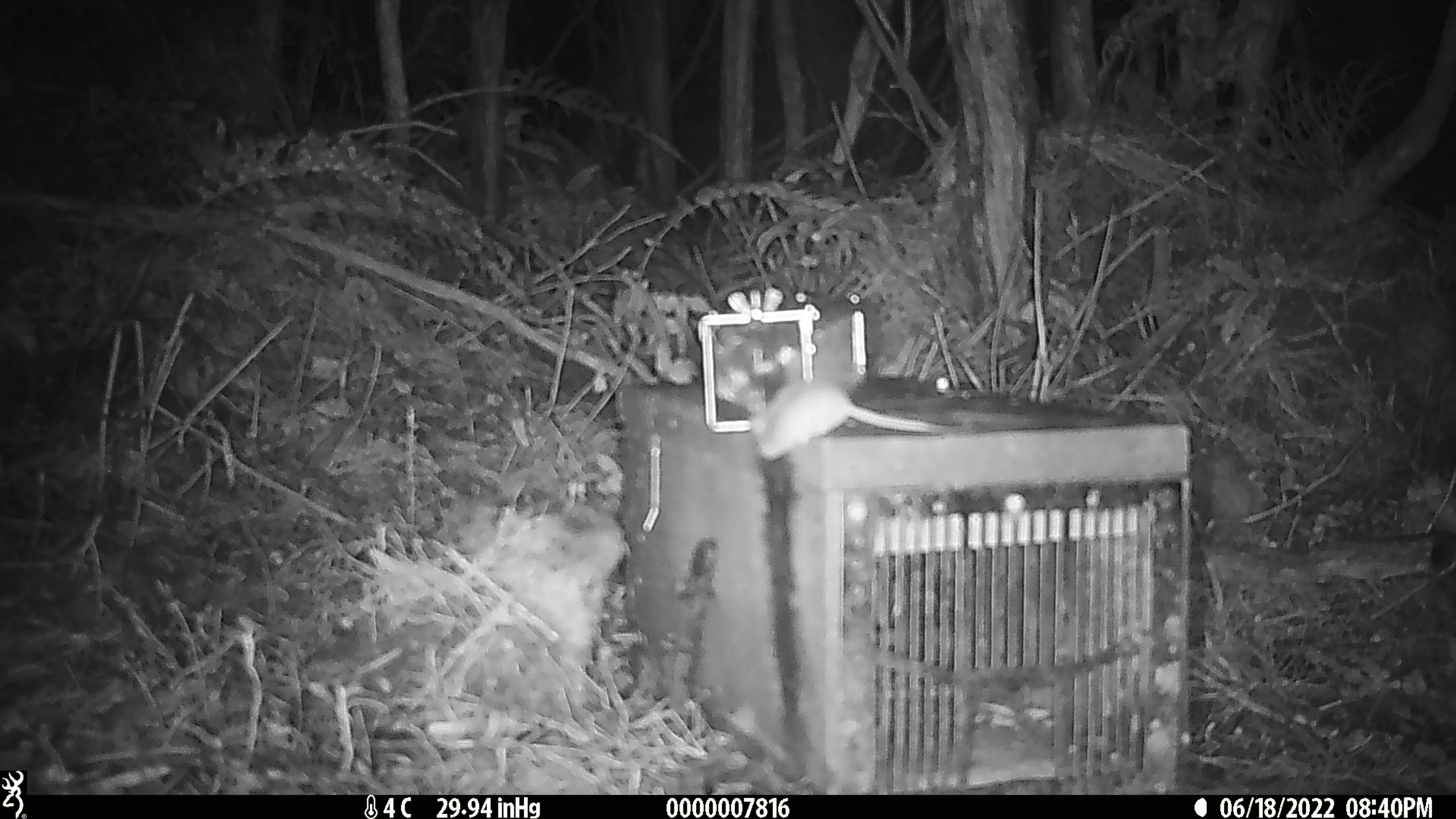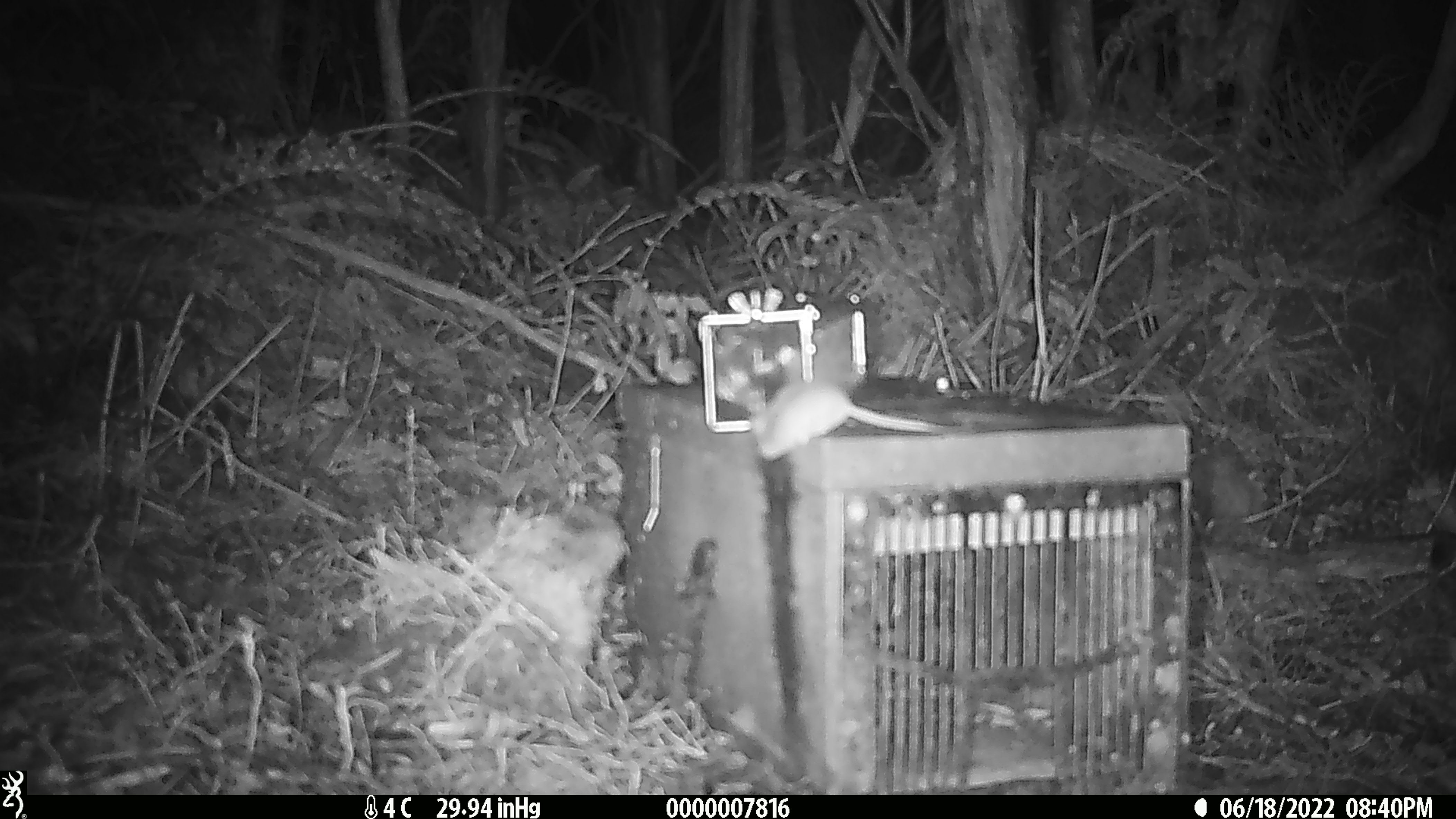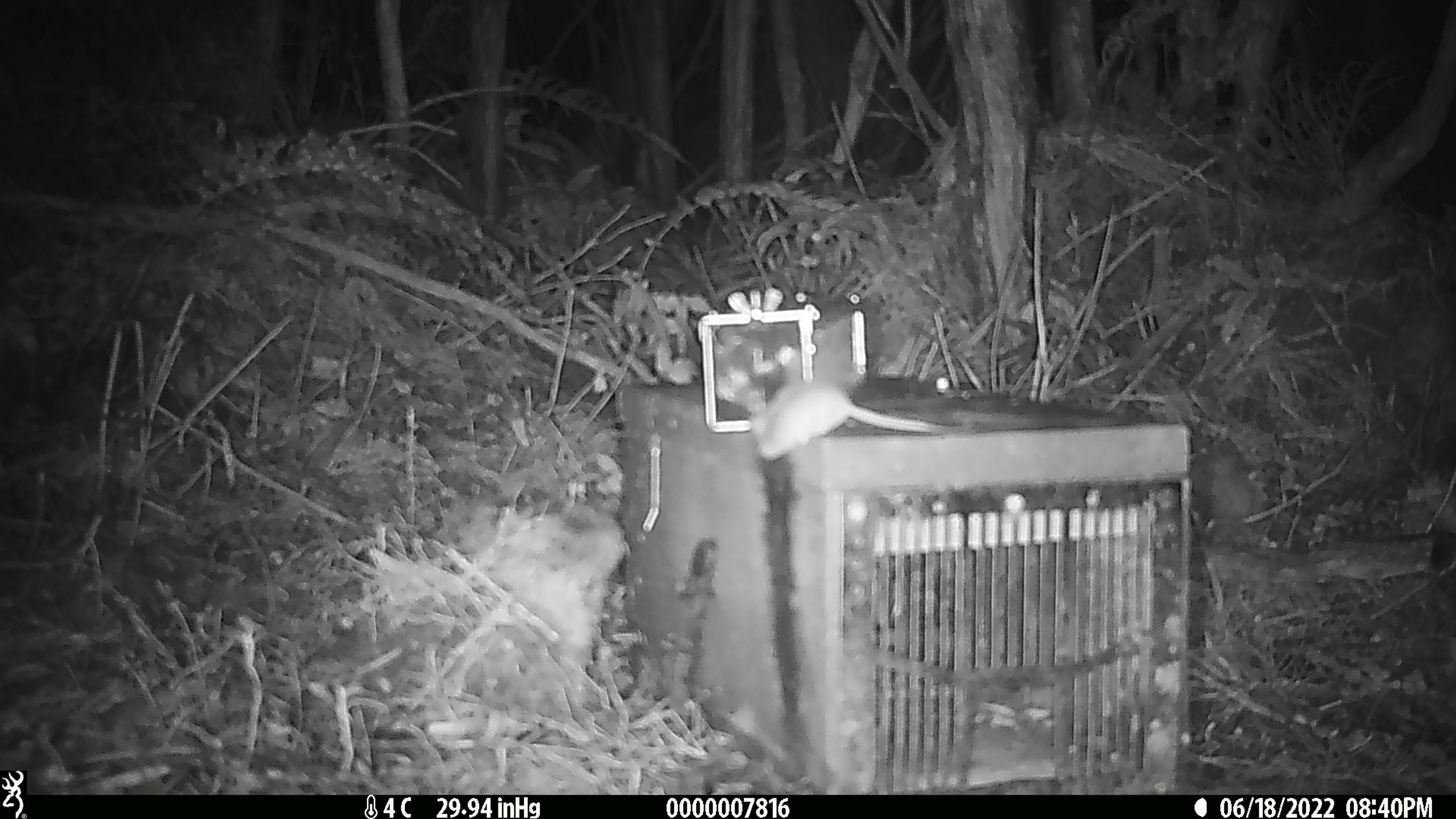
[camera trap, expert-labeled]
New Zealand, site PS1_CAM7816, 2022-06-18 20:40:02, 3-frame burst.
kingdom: Animalia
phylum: Chordata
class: Mammalia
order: Rodentia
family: Muridae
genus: Mus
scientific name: Mus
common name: mouse